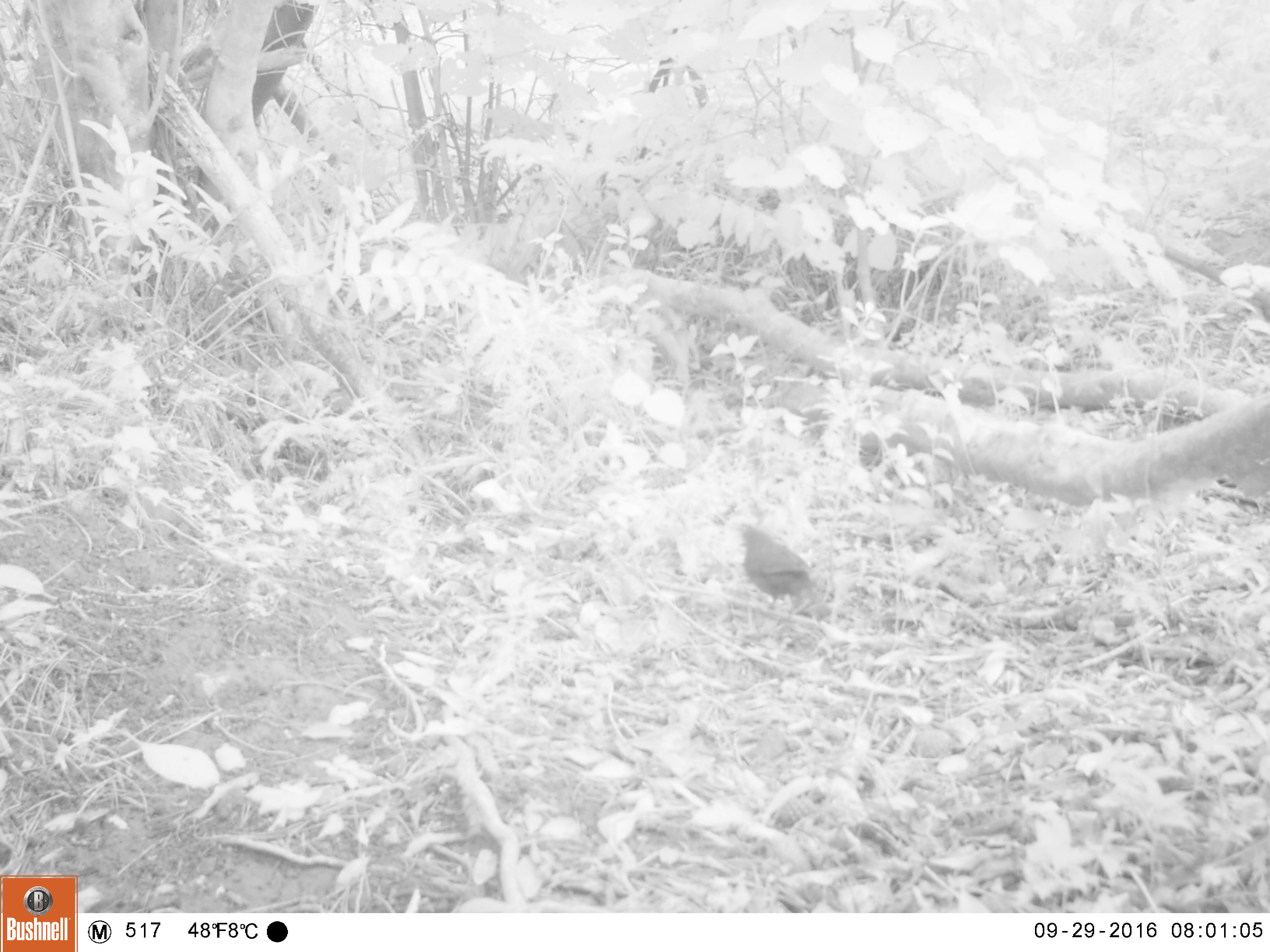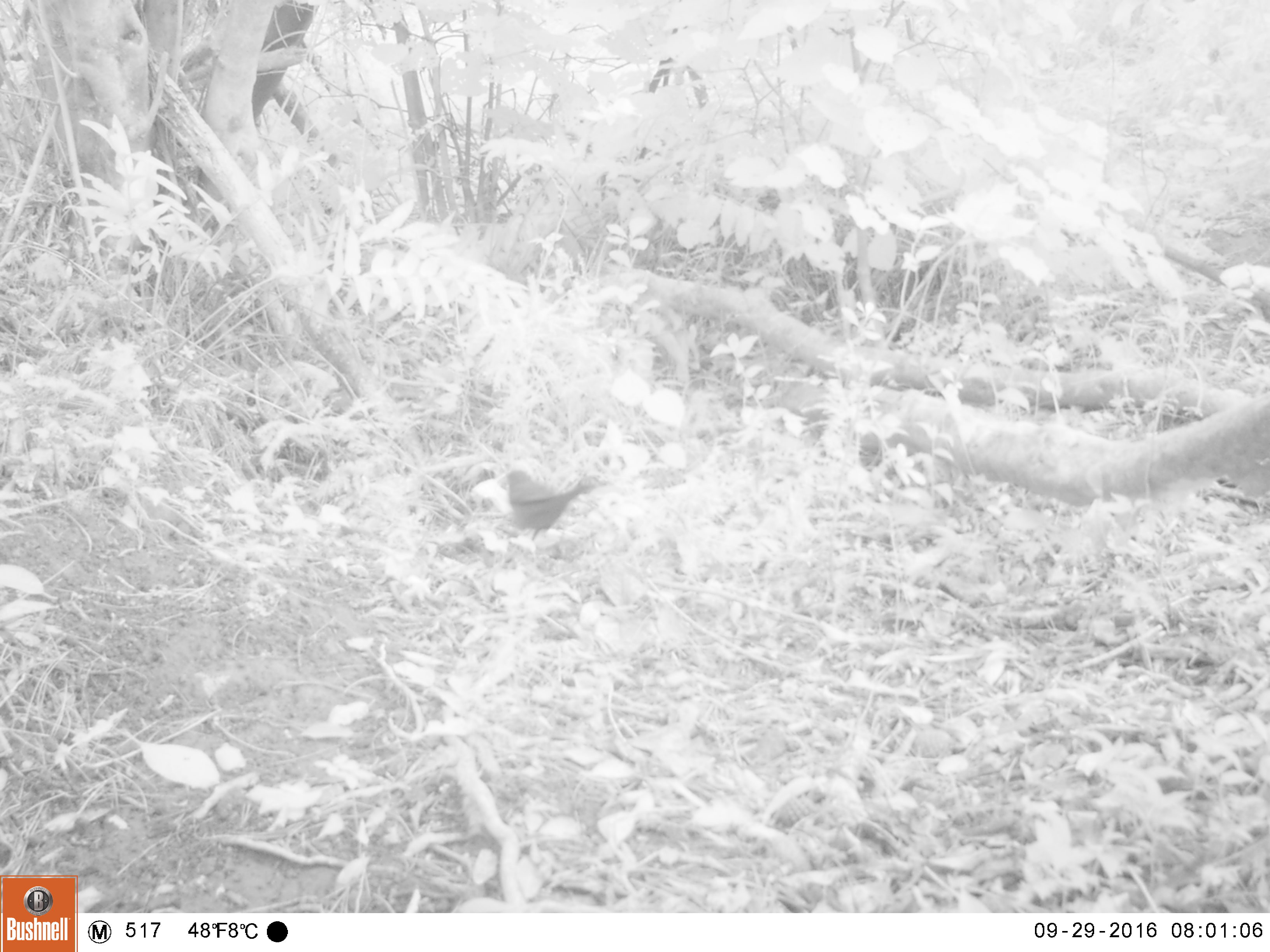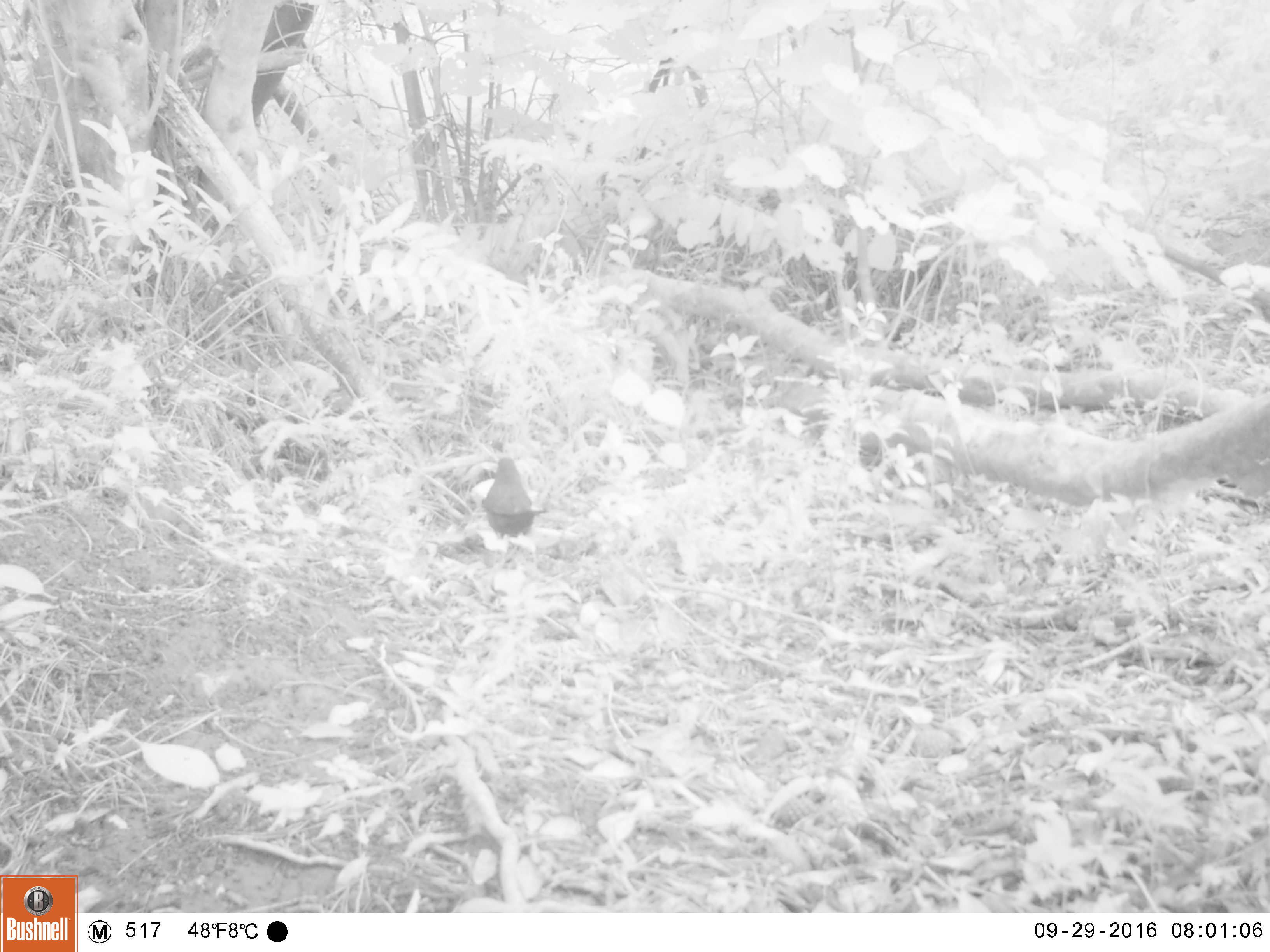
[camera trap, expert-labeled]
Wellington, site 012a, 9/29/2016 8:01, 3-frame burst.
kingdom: Animalia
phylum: Chordata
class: Aves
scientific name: Aves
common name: bird